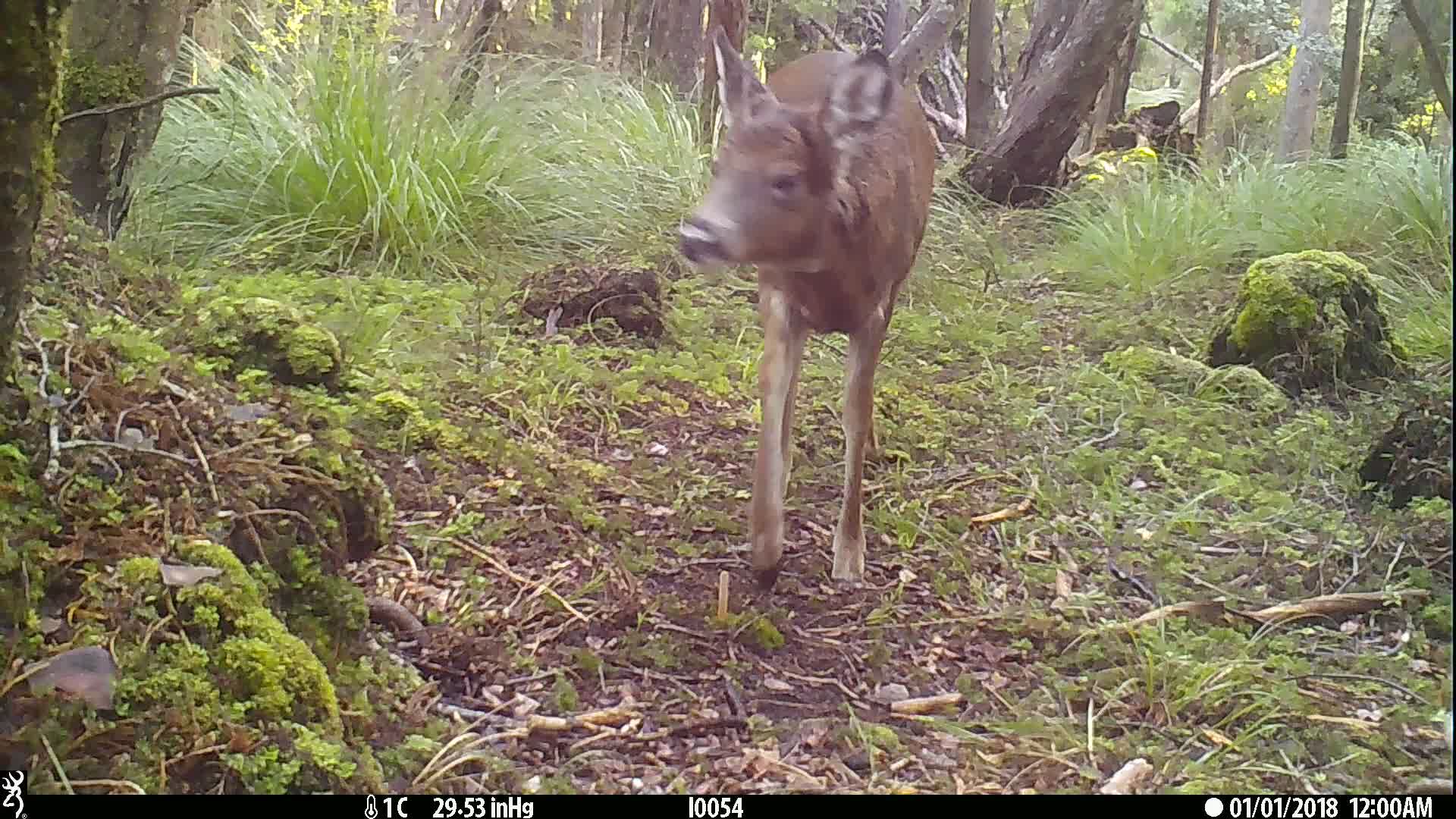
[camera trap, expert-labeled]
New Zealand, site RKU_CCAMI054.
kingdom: Animalia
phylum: Chordata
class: Mammalia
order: Artiodactyla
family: Cervidae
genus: Odocoileus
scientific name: Odocoileus virginianus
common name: white-tailed deer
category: white tailed deer